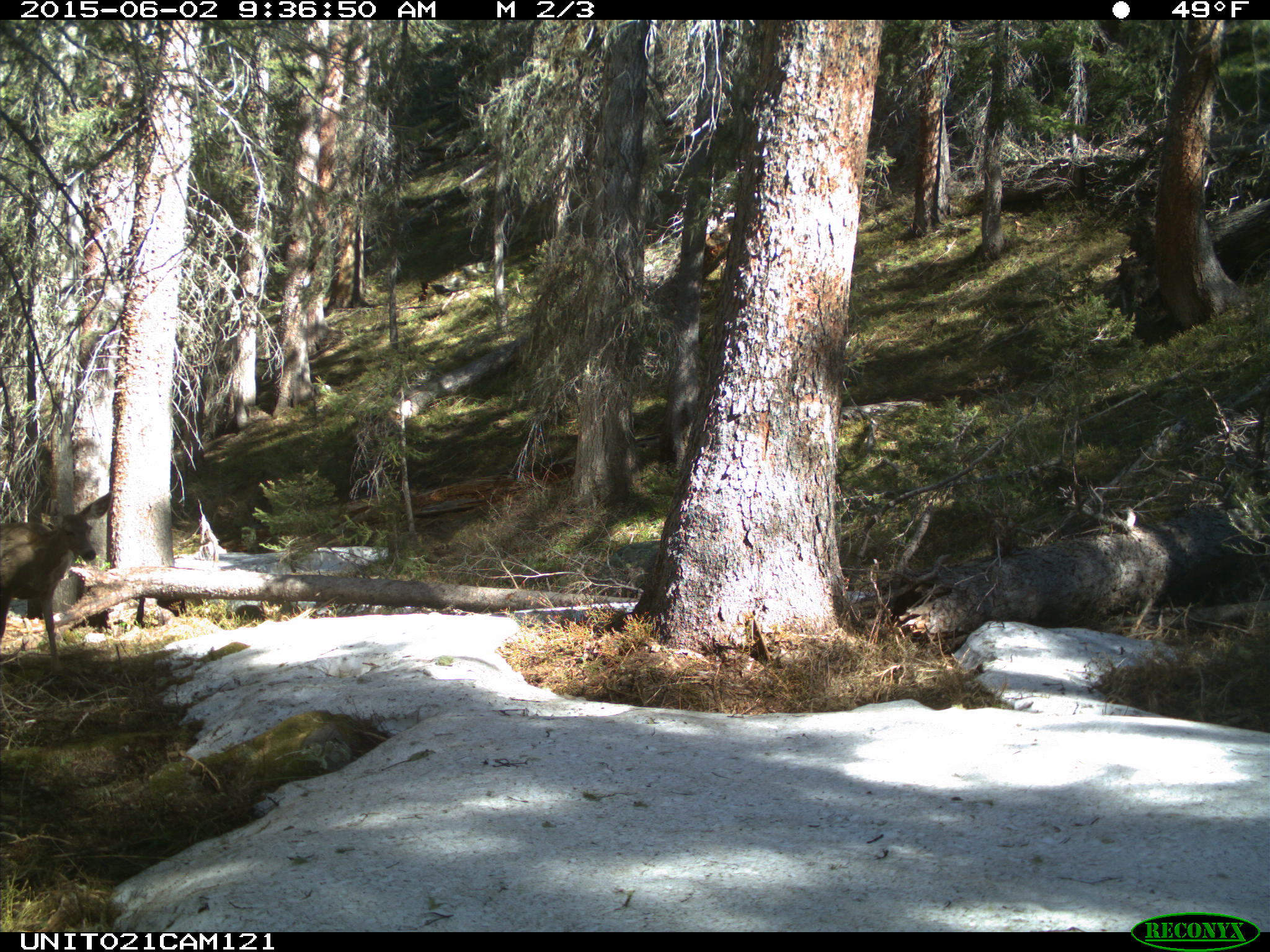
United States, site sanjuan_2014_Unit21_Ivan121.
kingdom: Animalia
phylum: Chordata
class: Mammalia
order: Artiodactyla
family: Cervidae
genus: Odocoileus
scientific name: Odocoileus hemionus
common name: mule deer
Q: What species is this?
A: Odocoileus hemionus (mule deer).